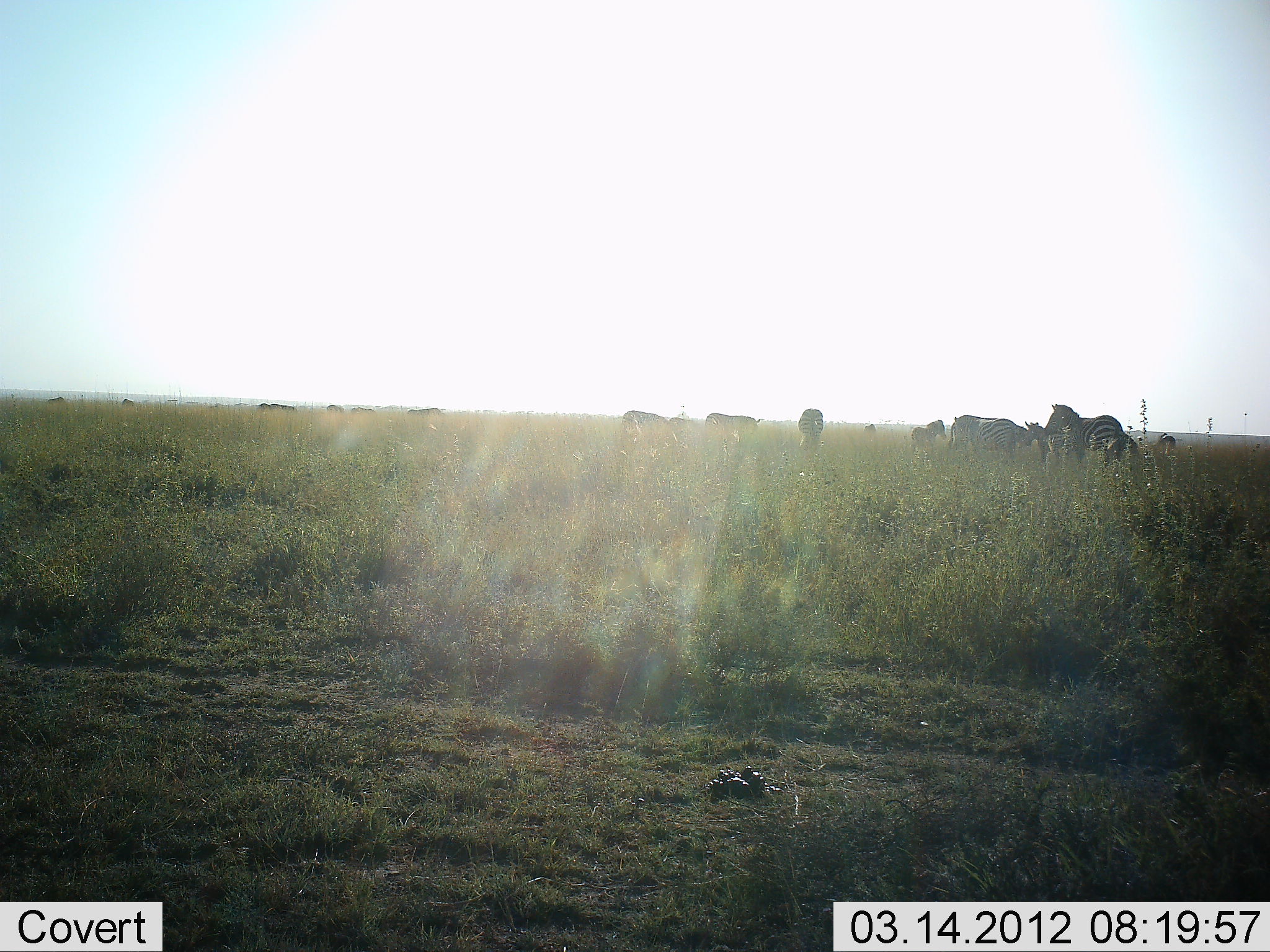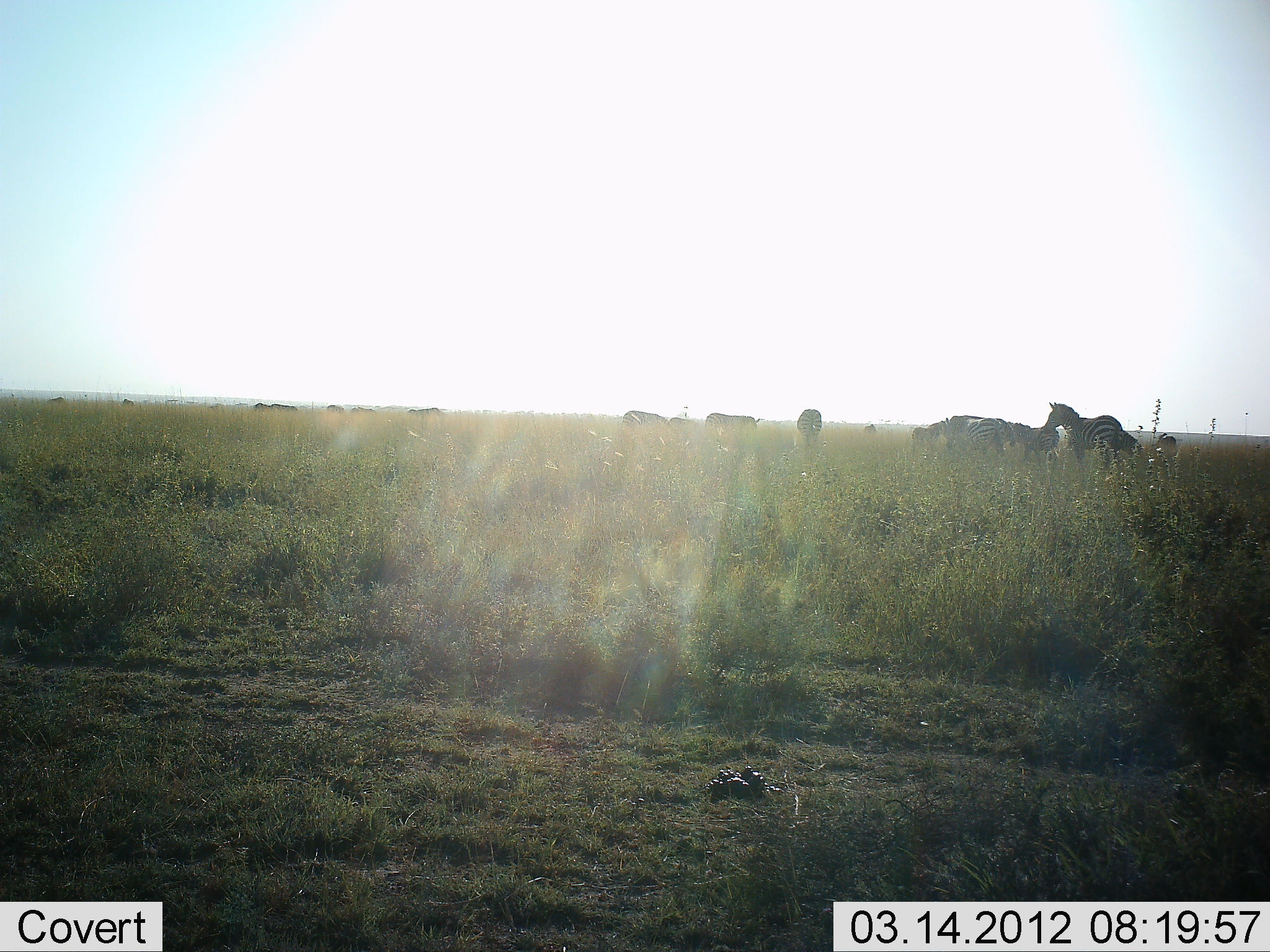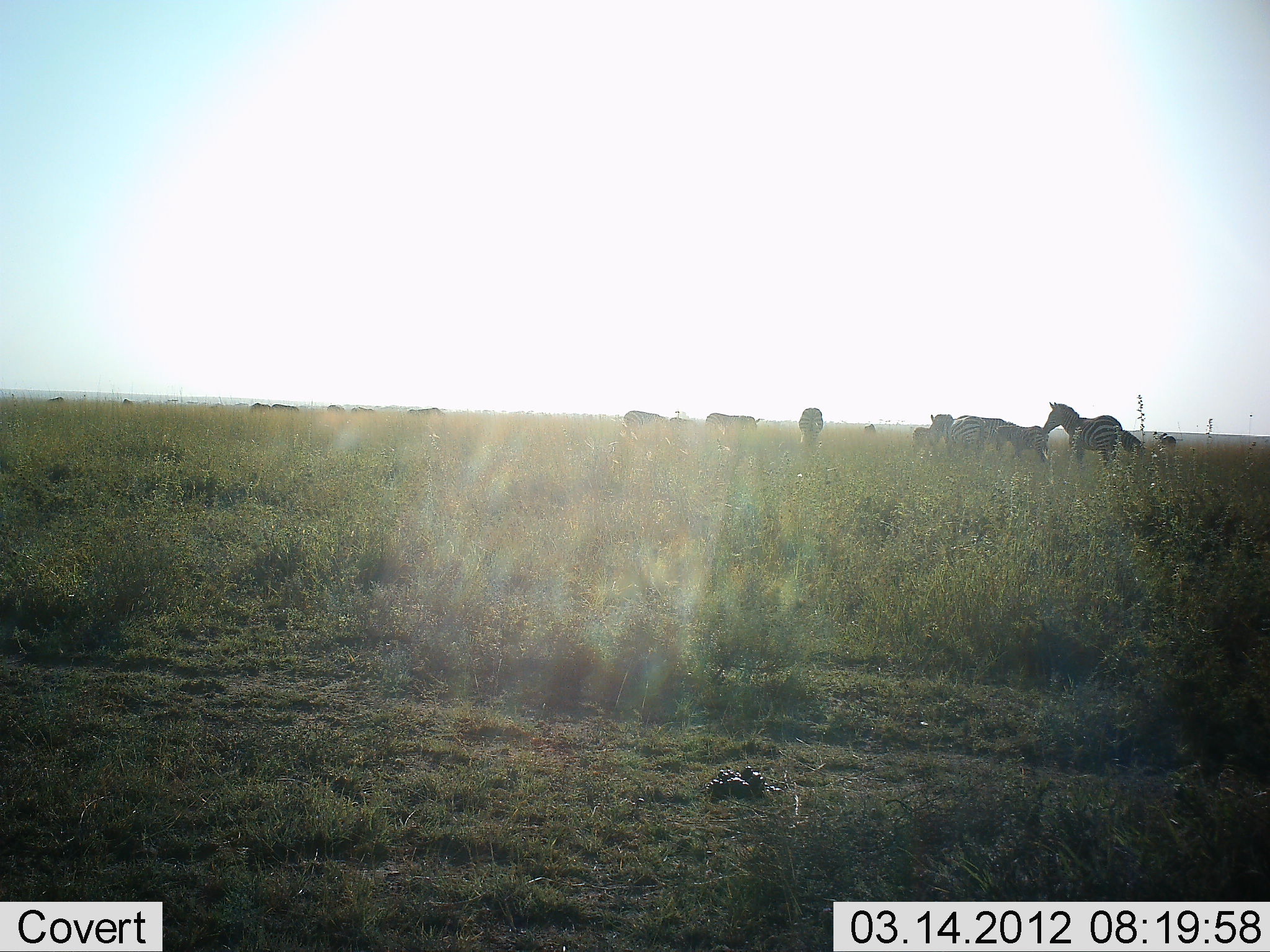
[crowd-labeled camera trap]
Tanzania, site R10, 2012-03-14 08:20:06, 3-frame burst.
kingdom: Animalia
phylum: Chordata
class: Mammalia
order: Perissodactyla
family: Equidae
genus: Equus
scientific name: Equus quagga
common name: plains zebra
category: zebra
Zebra (plains zebra) (Equus quagga), count 8. Behavior (volunteer vote fractions): standing 67%, resting 5%, moving 43%, interacting 14%. Young present (vote fraction): 10%. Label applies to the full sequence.